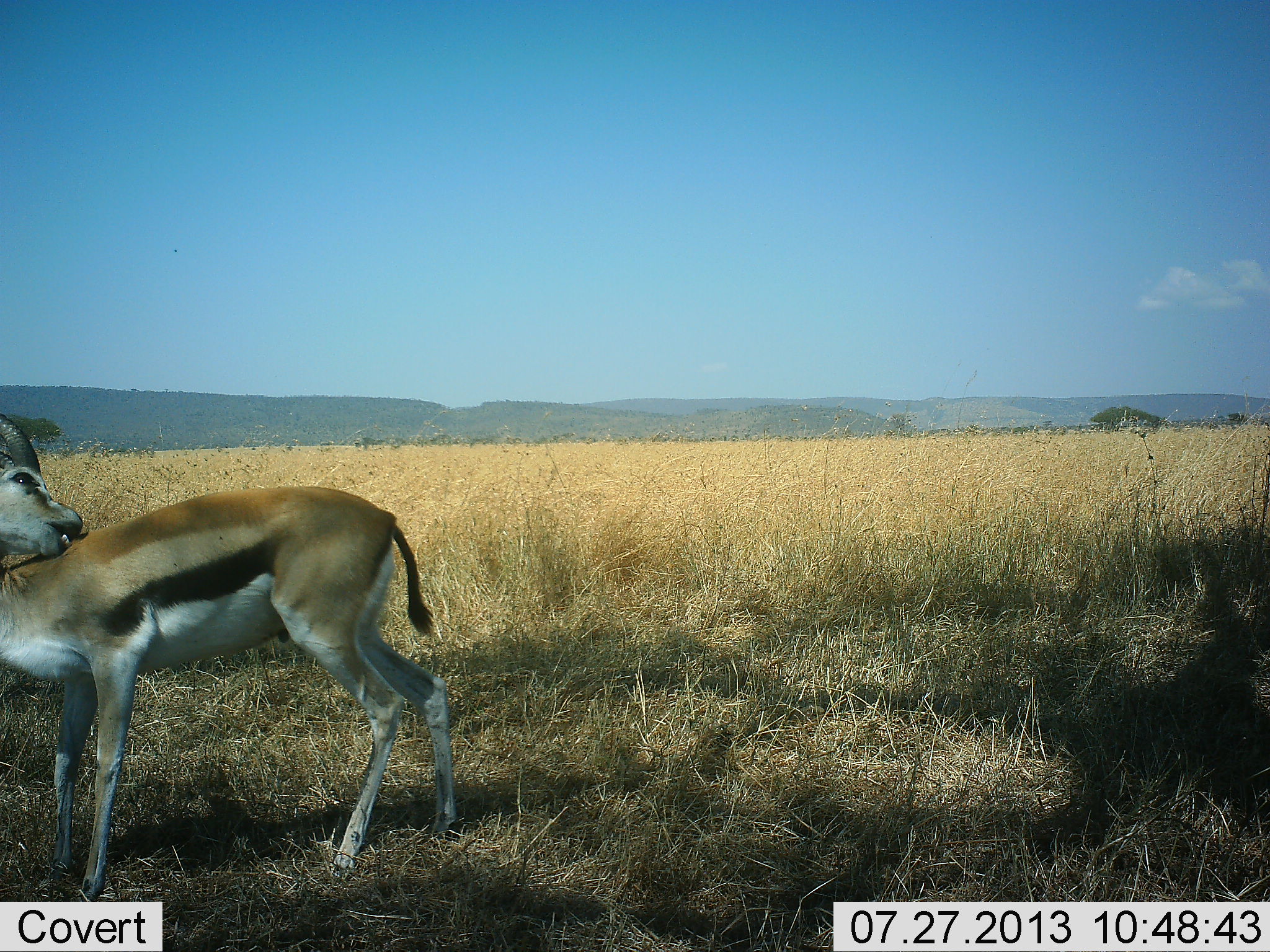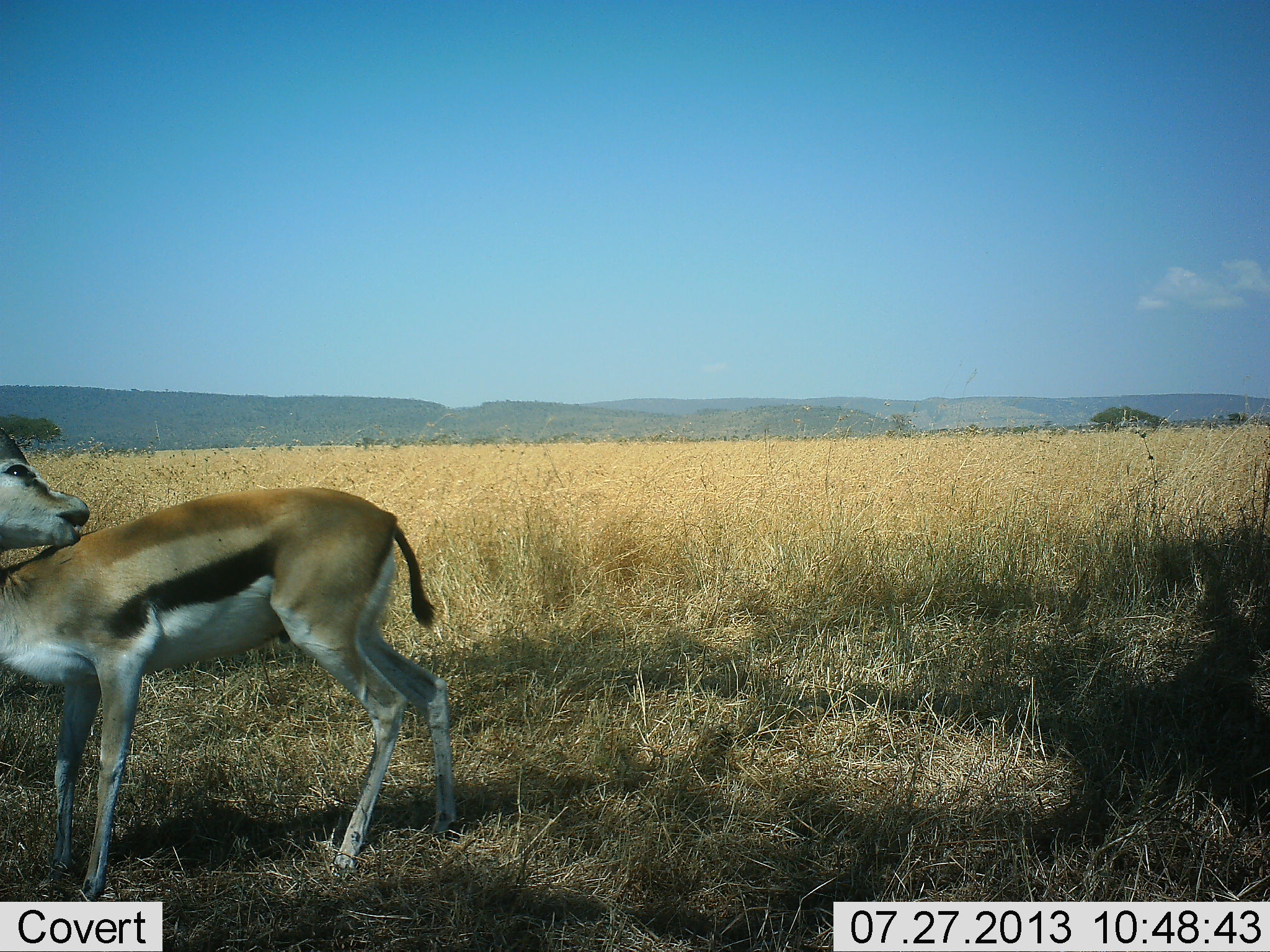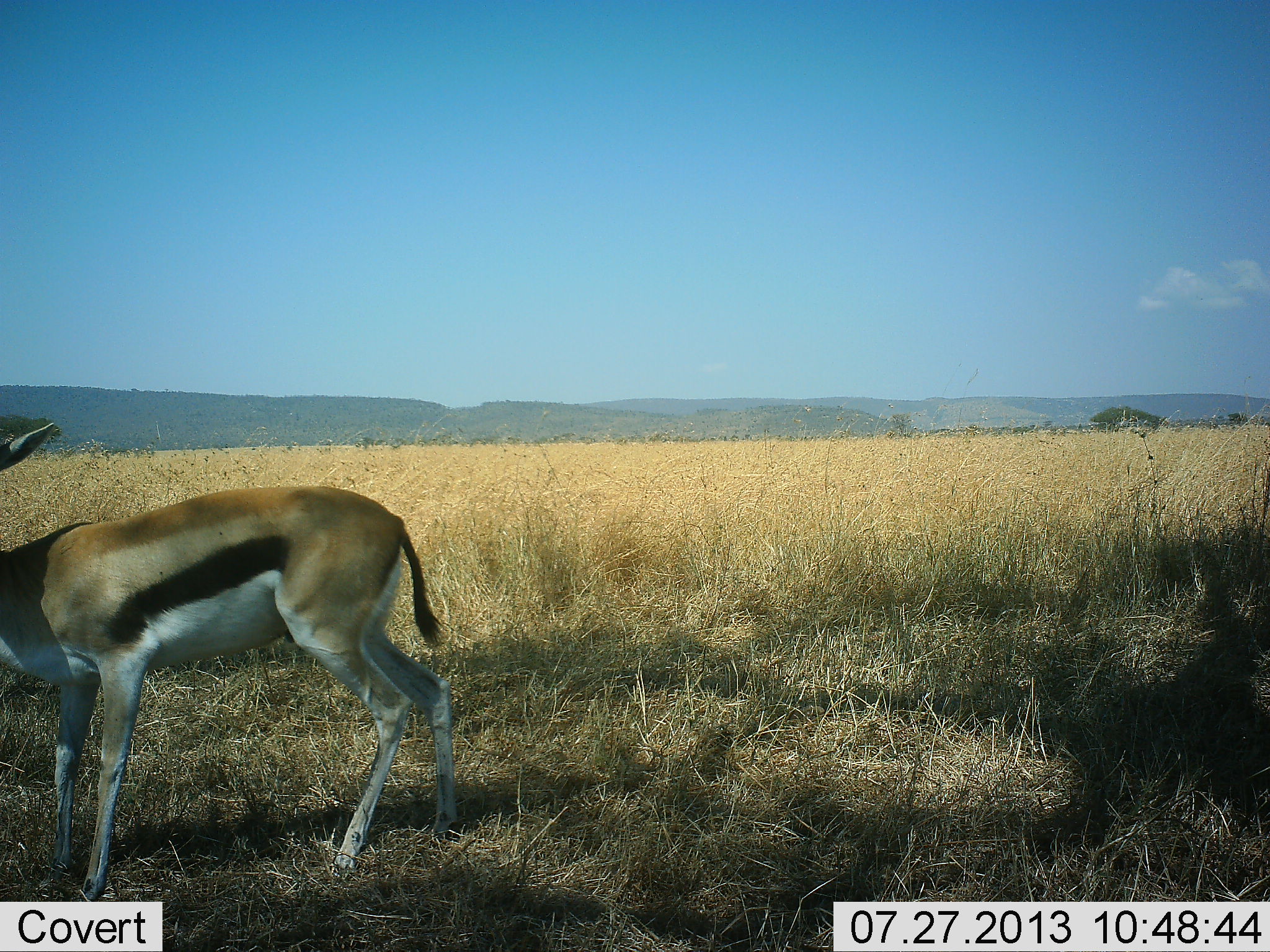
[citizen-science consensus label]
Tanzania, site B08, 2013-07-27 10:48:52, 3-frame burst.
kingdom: Animalia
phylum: Chordata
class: Mammalia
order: Artiodactyla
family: Bovidae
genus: Eudorcas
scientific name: Eudorcas thomsonii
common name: thomson's gazelle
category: gazellethomsons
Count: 1.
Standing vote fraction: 88%.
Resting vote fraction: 0%.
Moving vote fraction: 0%.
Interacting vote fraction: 18%.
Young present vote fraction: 0%.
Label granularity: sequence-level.